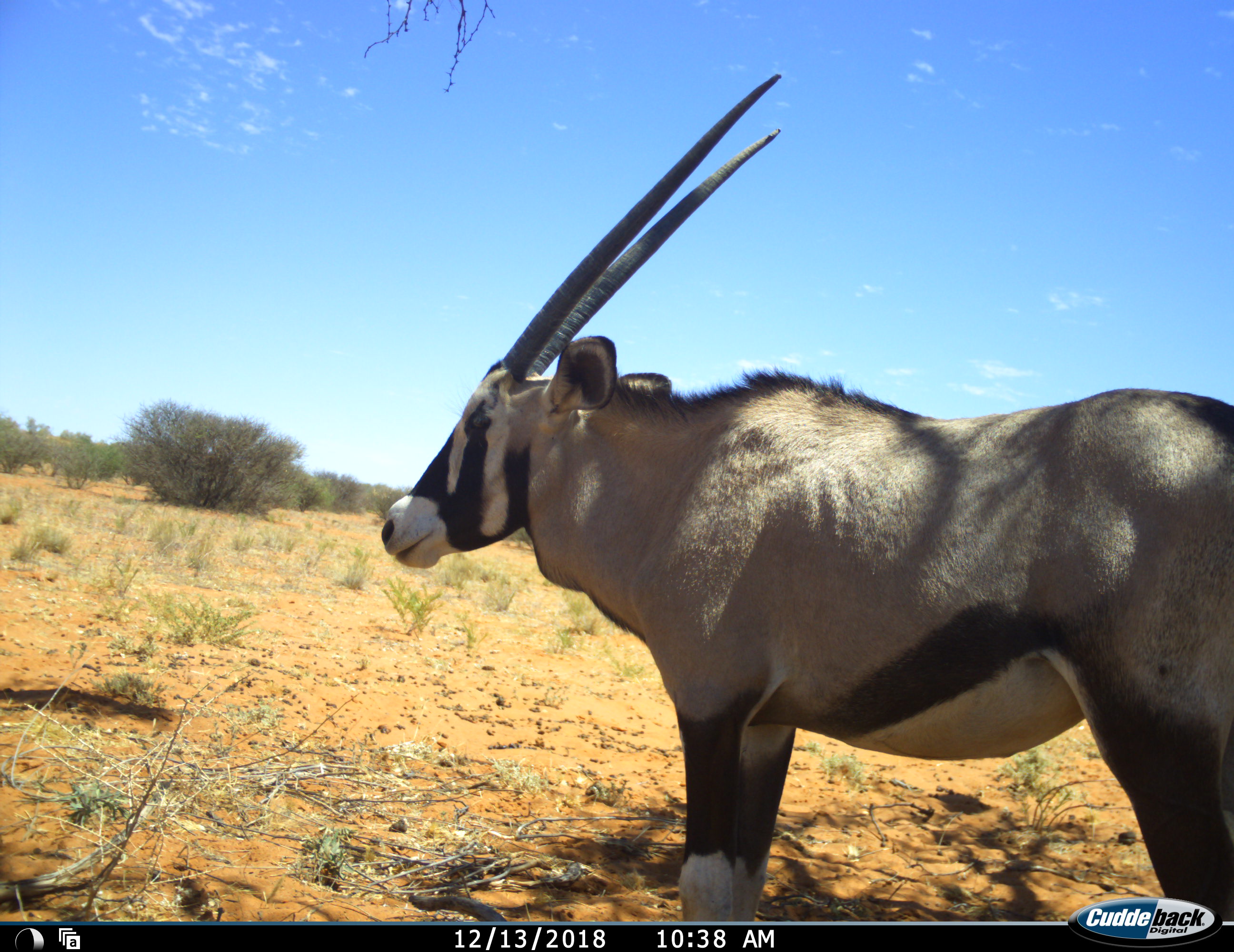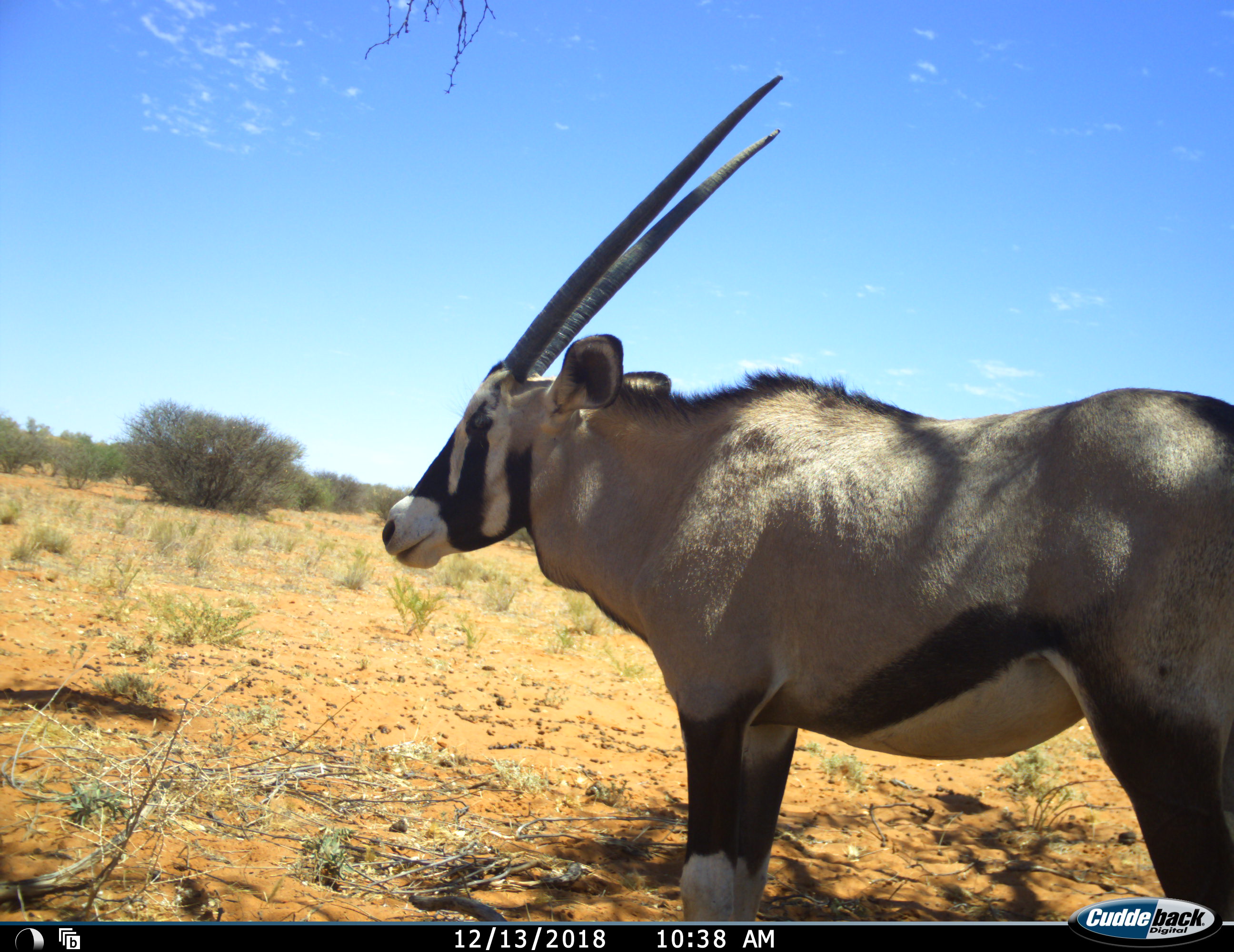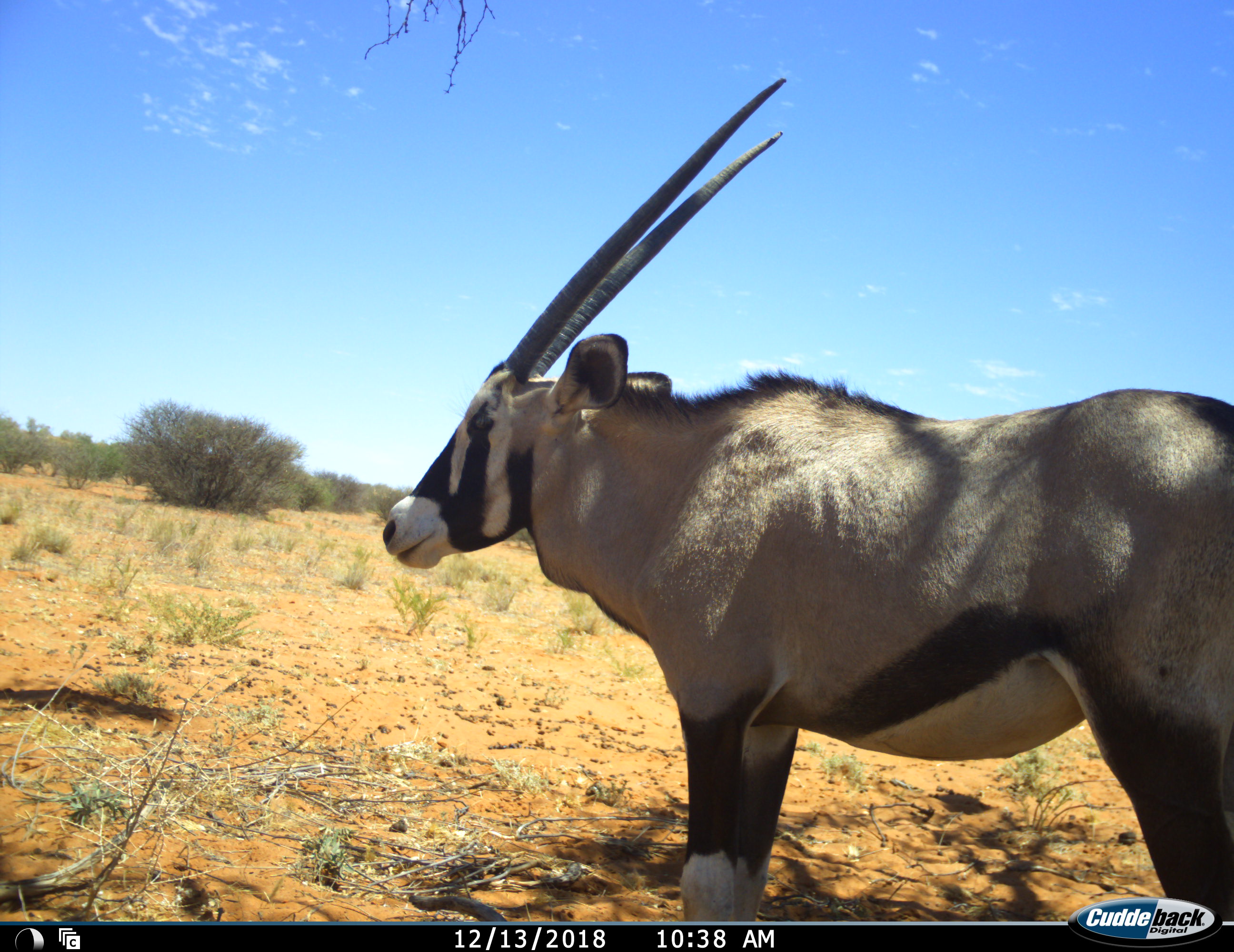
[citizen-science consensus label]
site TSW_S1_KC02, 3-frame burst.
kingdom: Animalia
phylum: Chordata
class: Mammalia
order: Artiodactyla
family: Bovidae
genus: Oryx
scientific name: Oryx gazella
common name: gemsbok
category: oryx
Oryx (gemsbok) (Oryx gazella), count 1. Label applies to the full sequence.